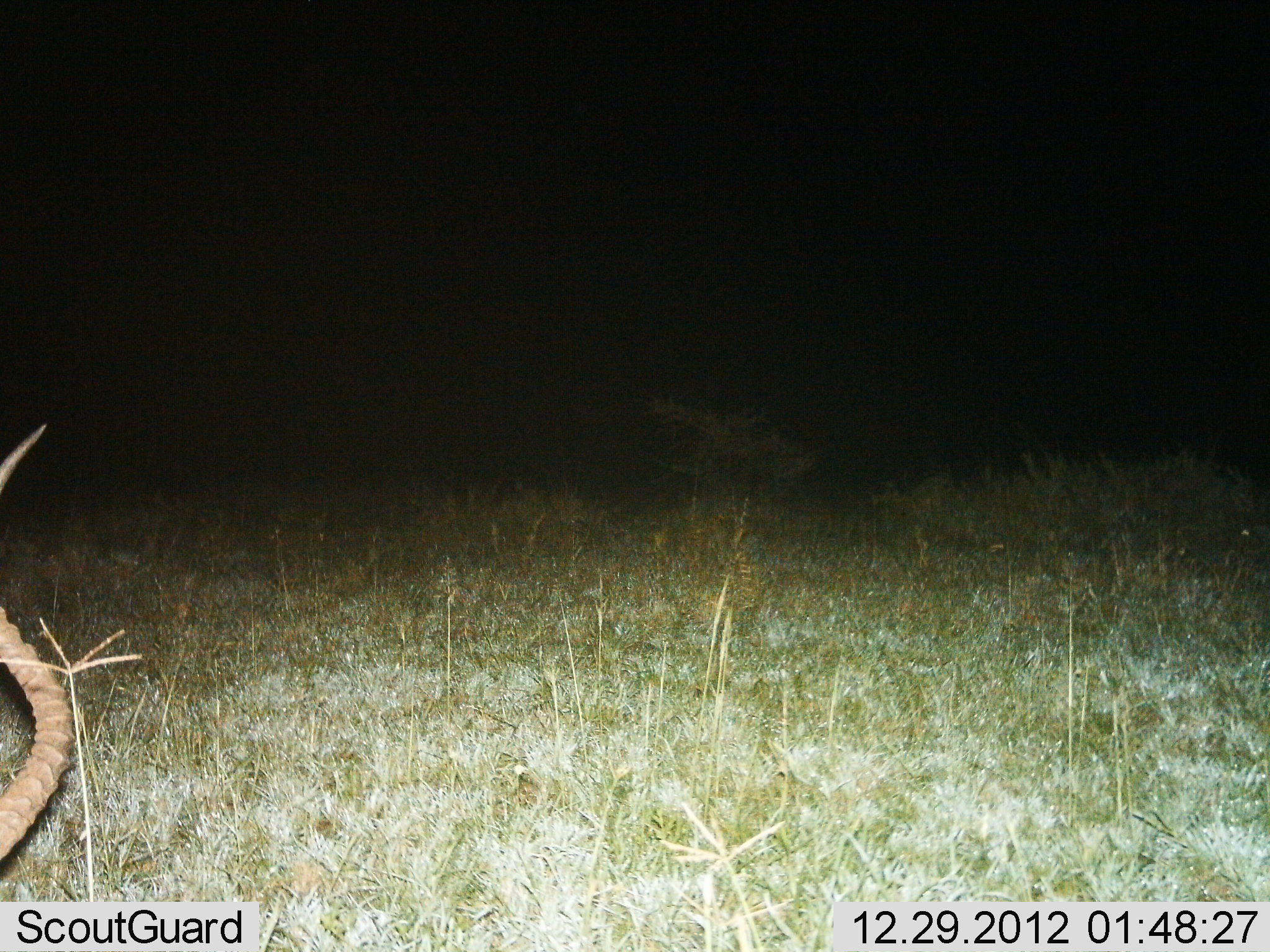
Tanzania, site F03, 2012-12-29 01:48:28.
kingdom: Animalia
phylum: Chordata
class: Mammalia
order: Artiodactyla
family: Bovidae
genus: Aepyceros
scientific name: Aepyceros melampus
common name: impala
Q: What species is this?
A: Impala (Aepyceros melampus).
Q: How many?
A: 1.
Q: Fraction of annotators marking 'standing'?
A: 43%.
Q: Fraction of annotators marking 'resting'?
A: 32%.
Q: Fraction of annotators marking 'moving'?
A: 11%.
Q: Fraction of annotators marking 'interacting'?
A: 4%.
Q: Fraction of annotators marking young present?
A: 0%.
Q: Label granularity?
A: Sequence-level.